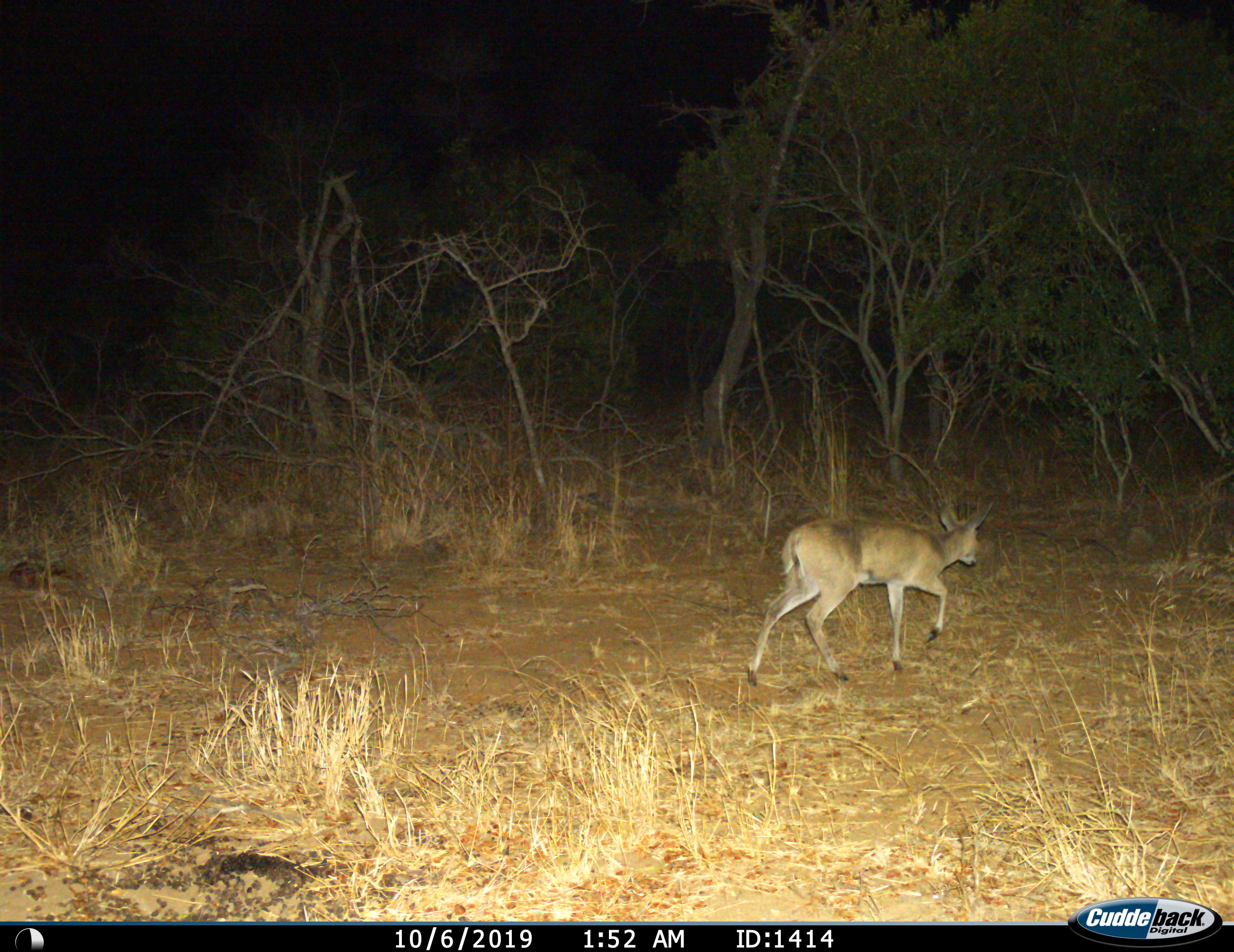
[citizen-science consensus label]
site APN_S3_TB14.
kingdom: Animalia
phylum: Chordata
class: Mammalia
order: Artiodactyla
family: Bovidae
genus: Sylvicapra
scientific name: Sylvicapra grimmia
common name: common duiker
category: duikercommongrey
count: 1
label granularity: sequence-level